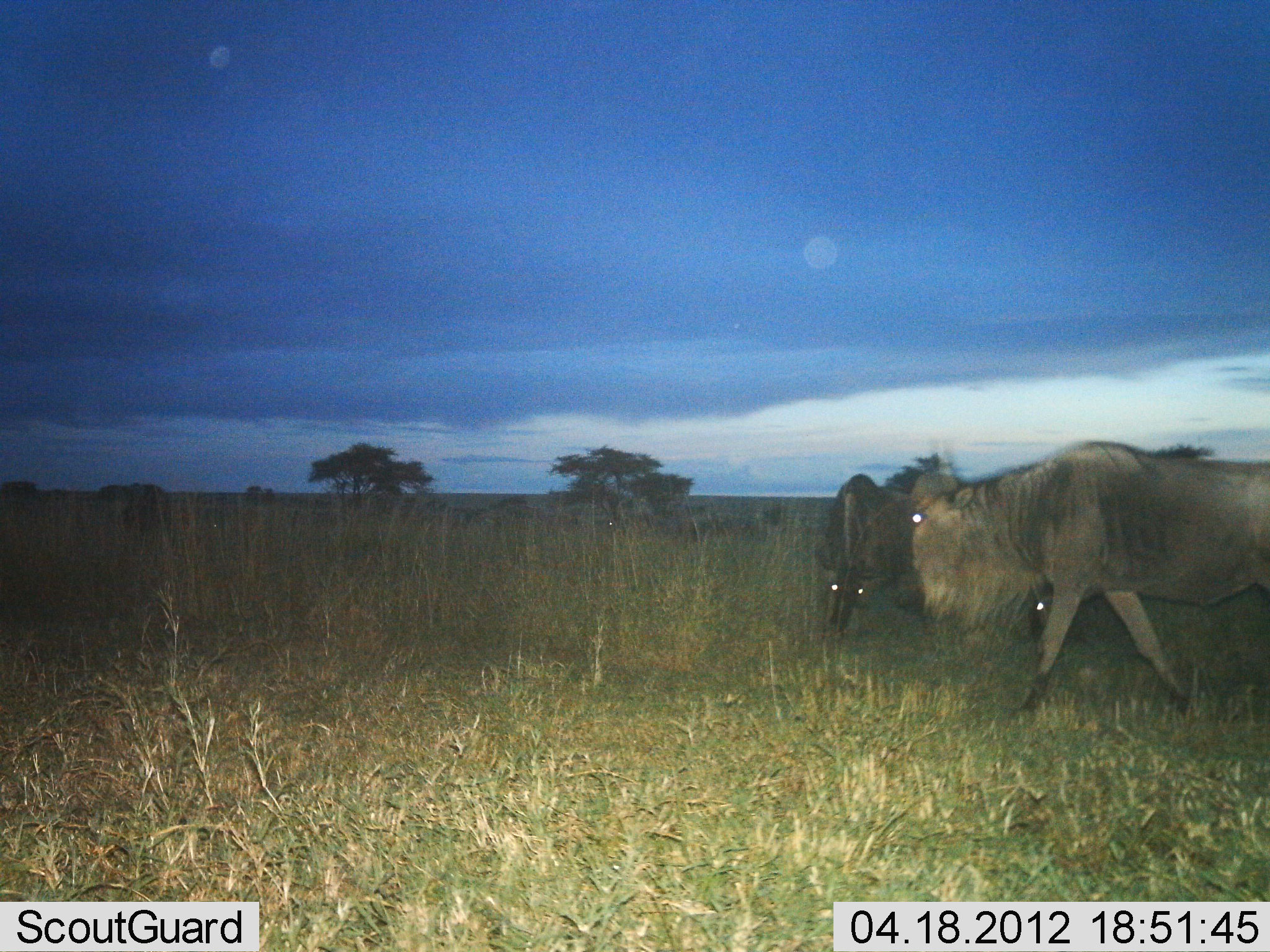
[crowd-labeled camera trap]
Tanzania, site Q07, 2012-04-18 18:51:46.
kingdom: Animalia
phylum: Chordata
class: Mammalia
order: Artiodactyla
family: Bovidae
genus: Connochaetes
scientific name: Connochaetes taurinus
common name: blue wildebeest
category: wildebeest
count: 3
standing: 77%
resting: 8%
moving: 54%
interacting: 0%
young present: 0%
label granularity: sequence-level